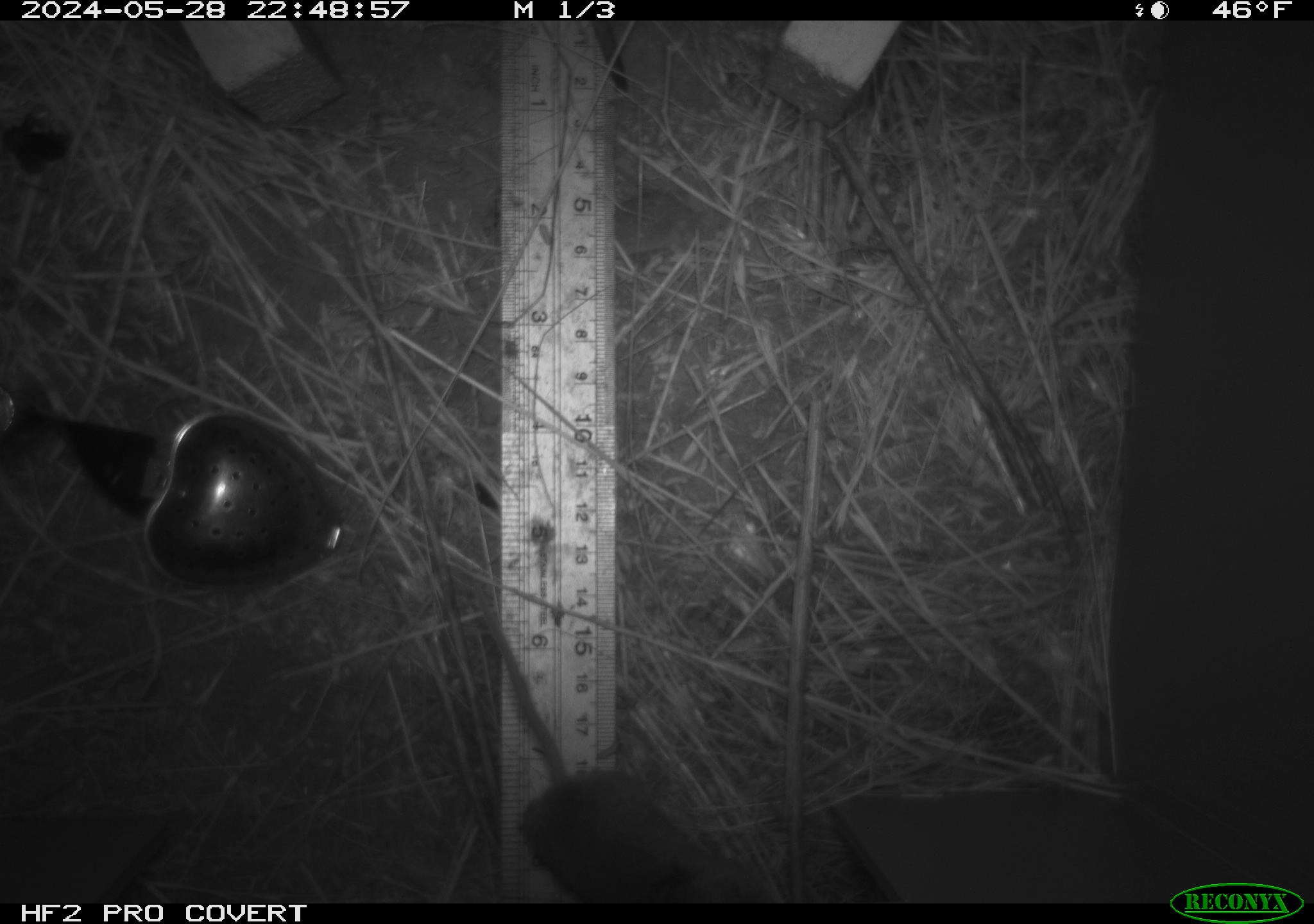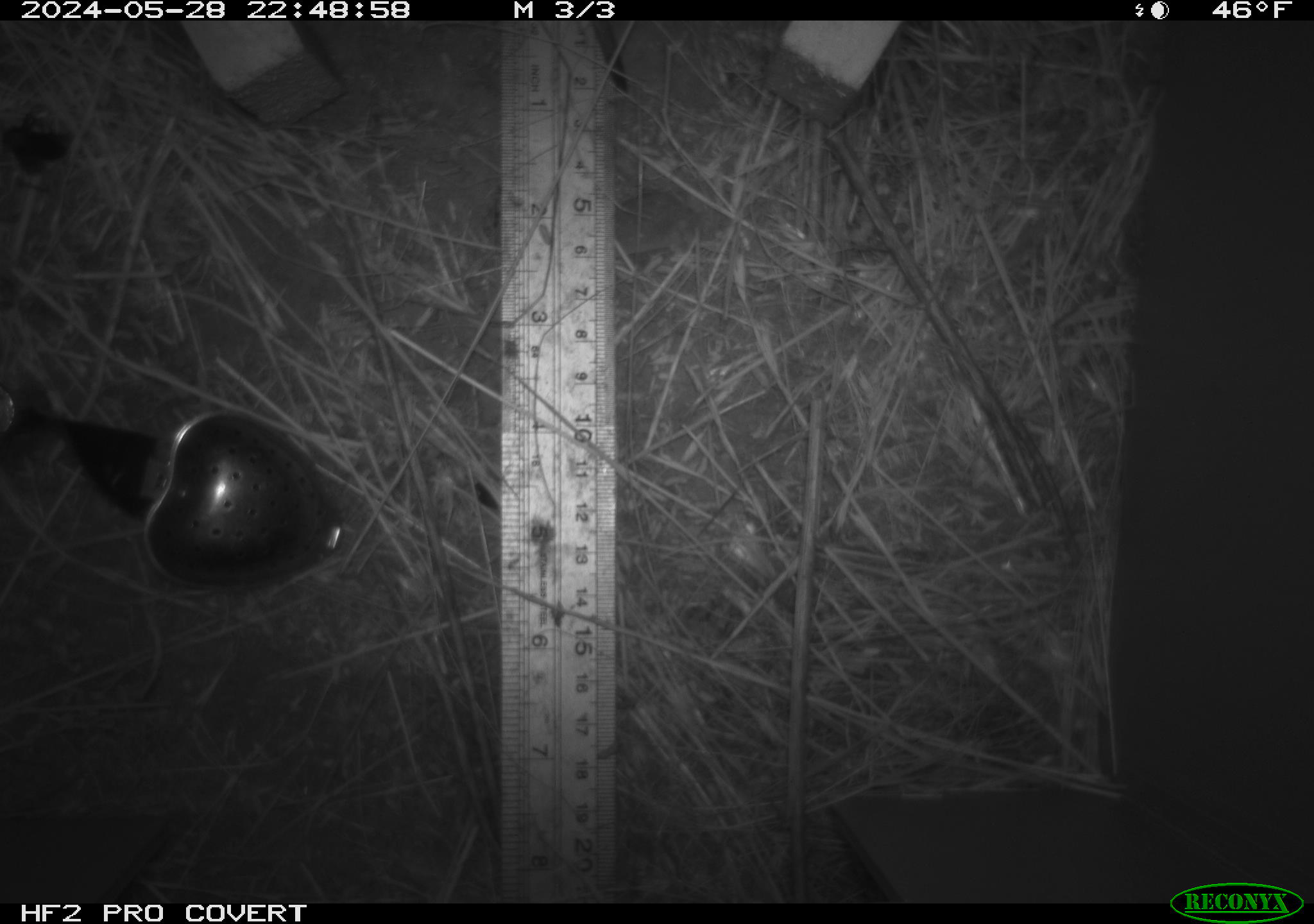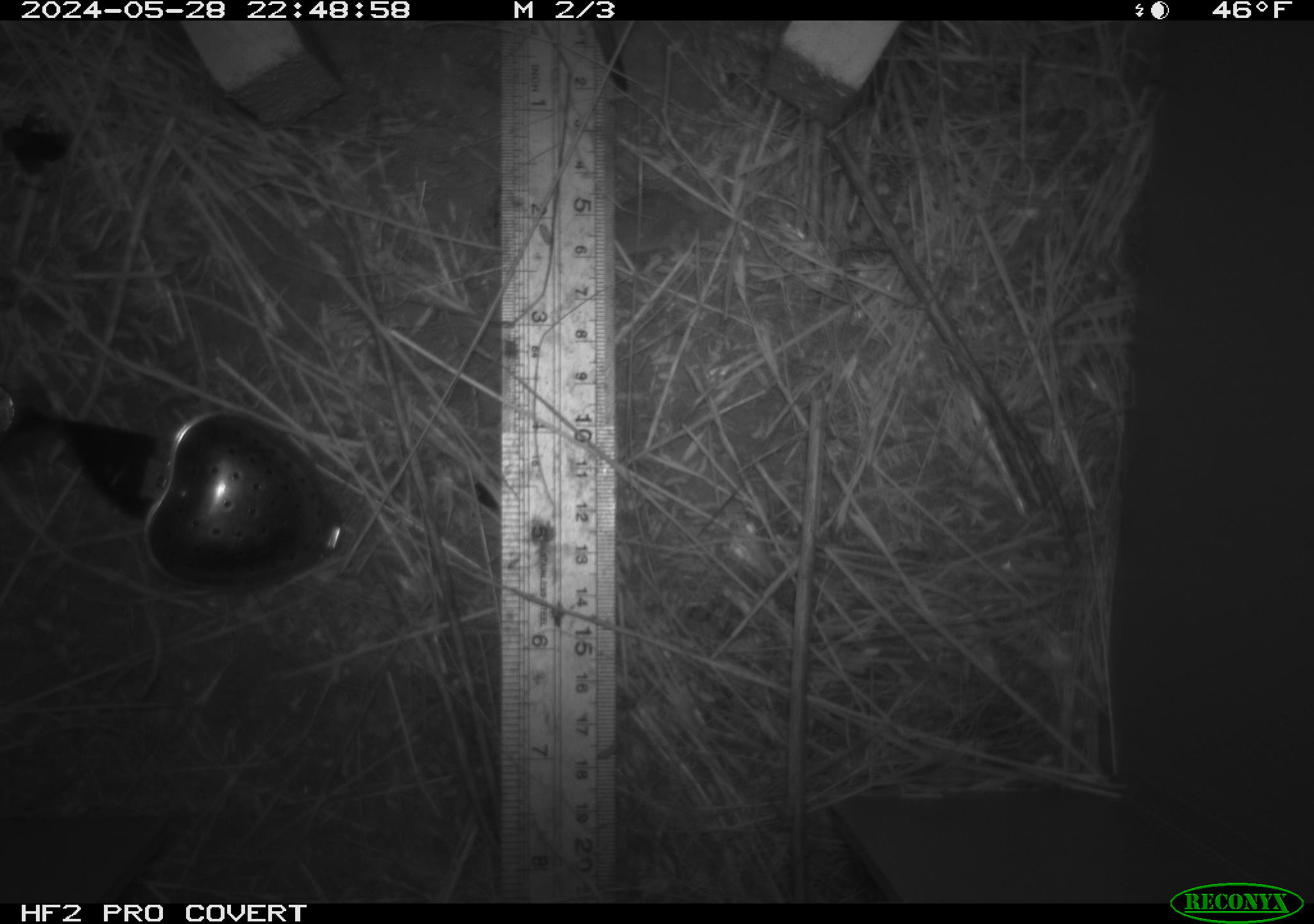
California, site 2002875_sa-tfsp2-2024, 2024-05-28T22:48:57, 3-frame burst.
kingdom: Animalia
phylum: Chordata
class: Mammalia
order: Rodentia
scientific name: Rodentia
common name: rodent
Rodent (Rodentia).